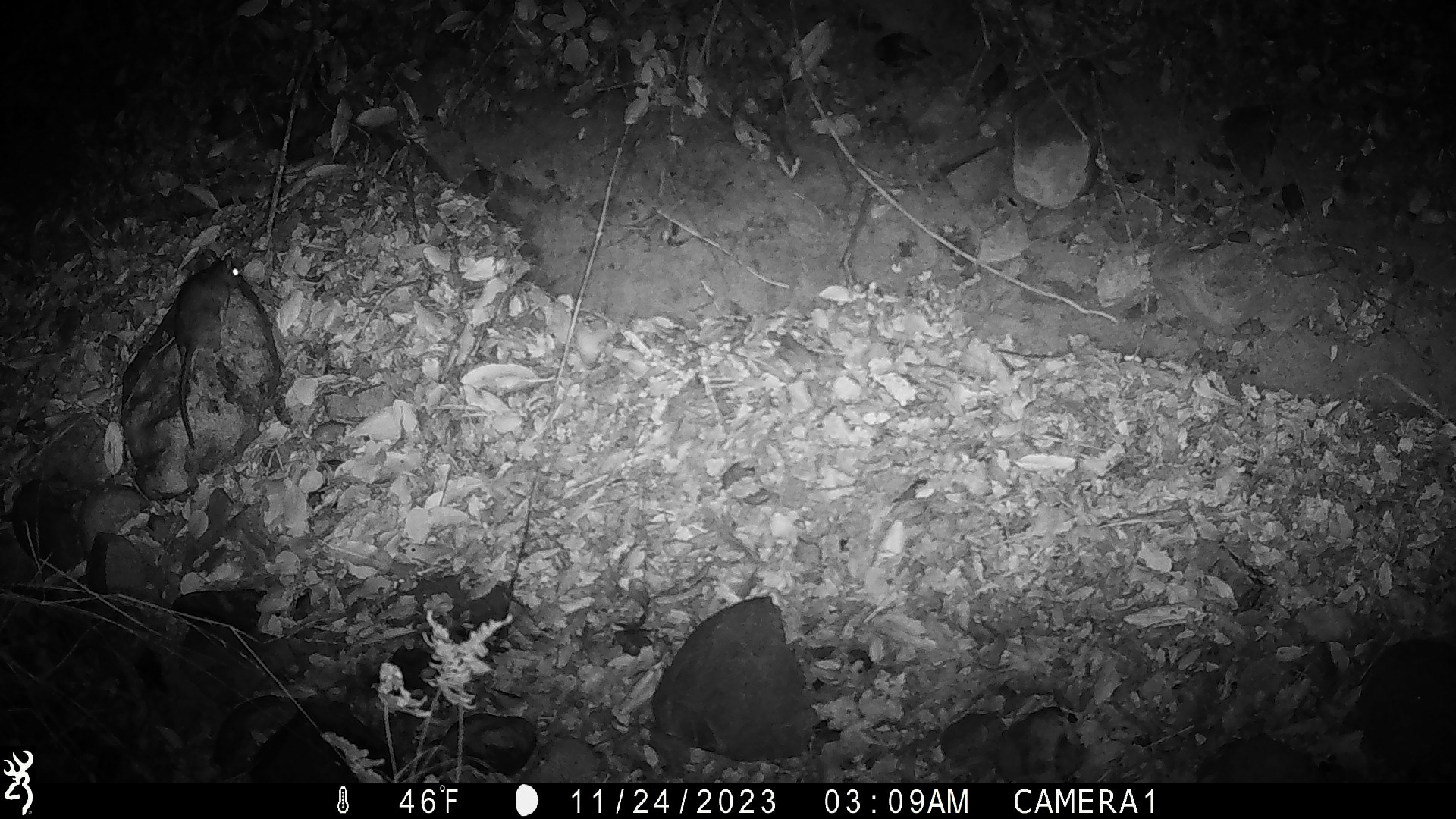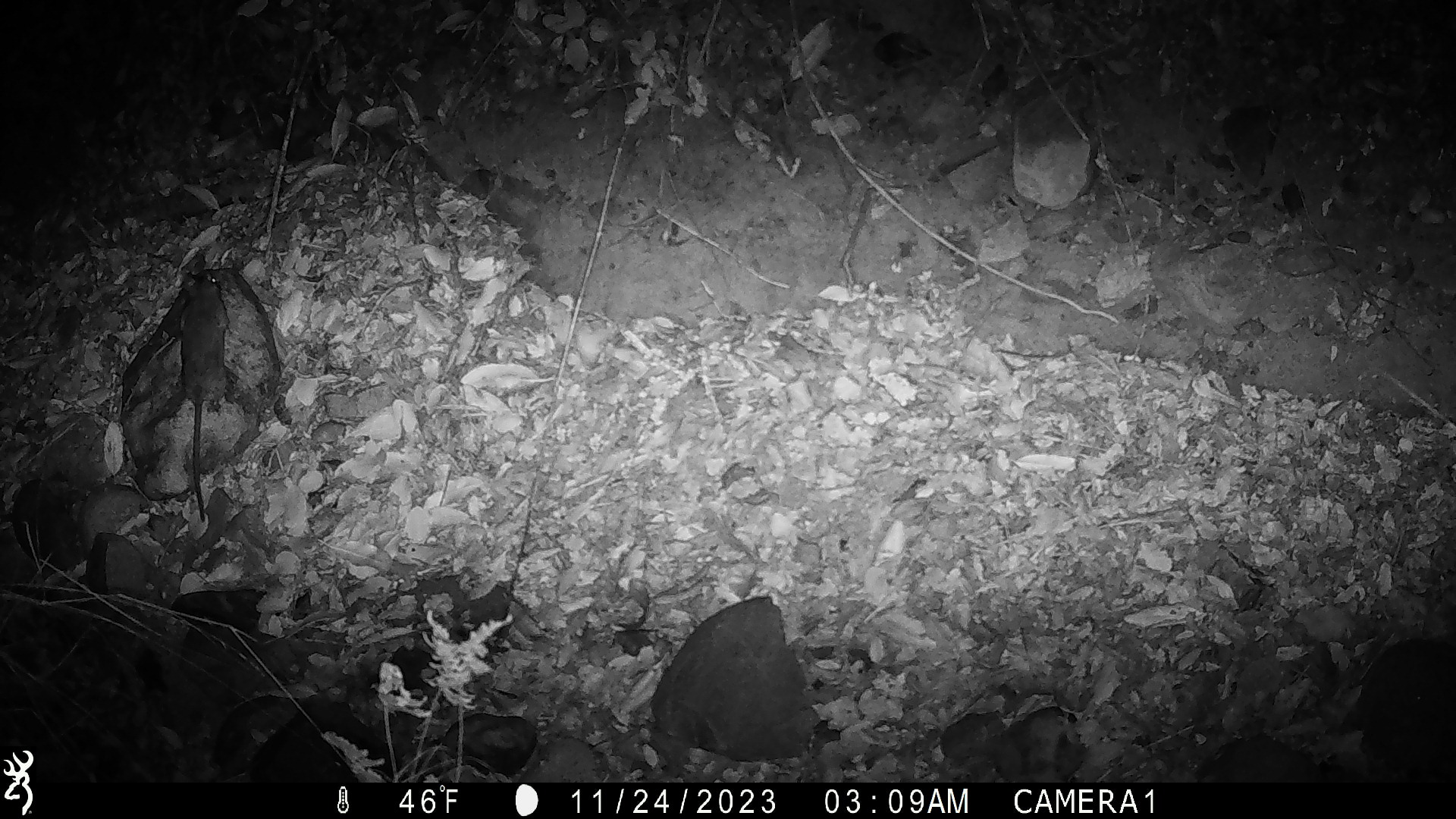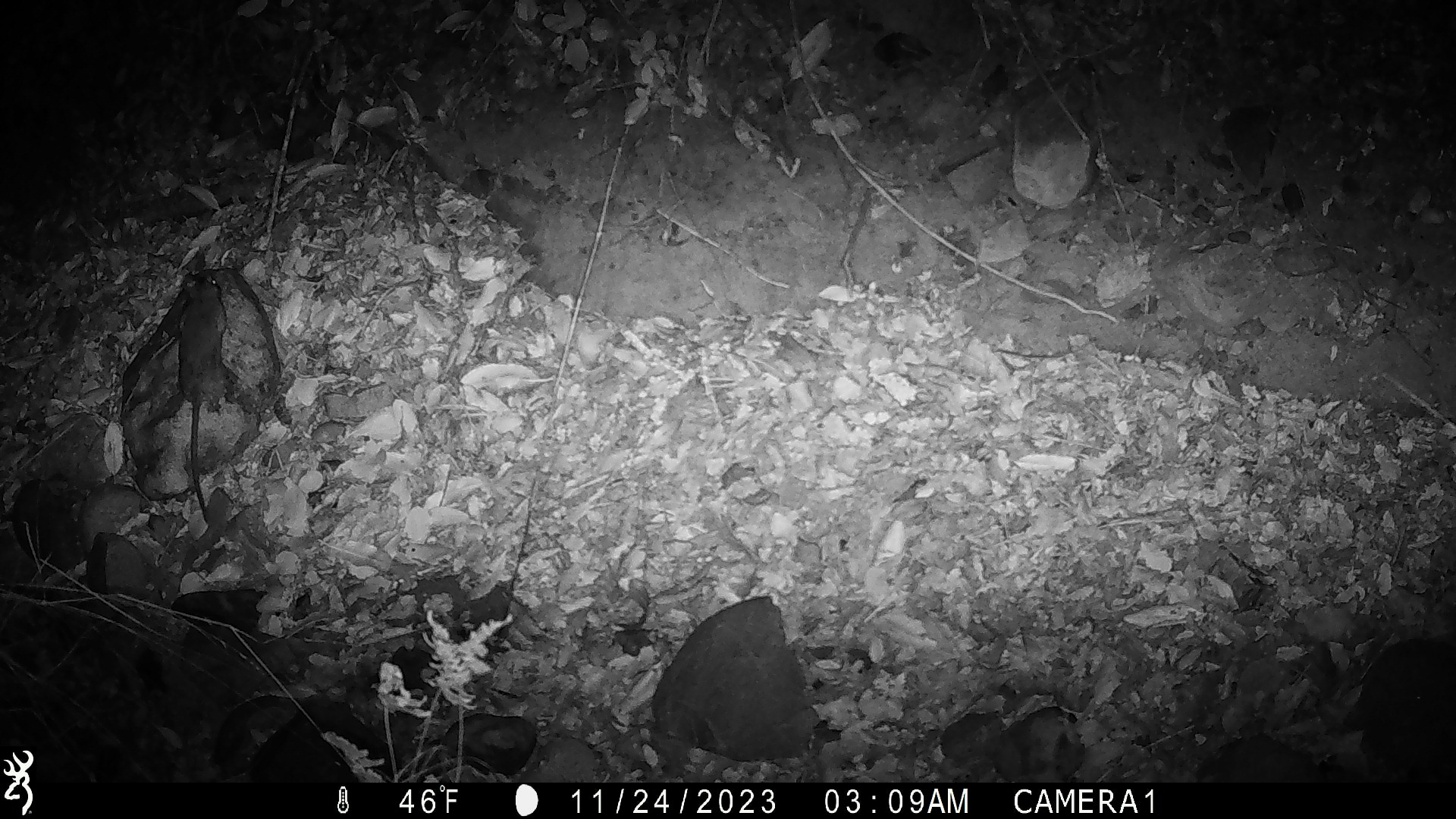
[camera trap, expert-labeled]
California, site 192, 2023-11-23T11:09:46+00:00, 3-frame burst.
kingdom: Animalia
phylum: Chordata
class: Mammalia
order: Rodentia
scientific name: Rodentia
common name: mouse or rat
Mouse or rat (Rodentia).